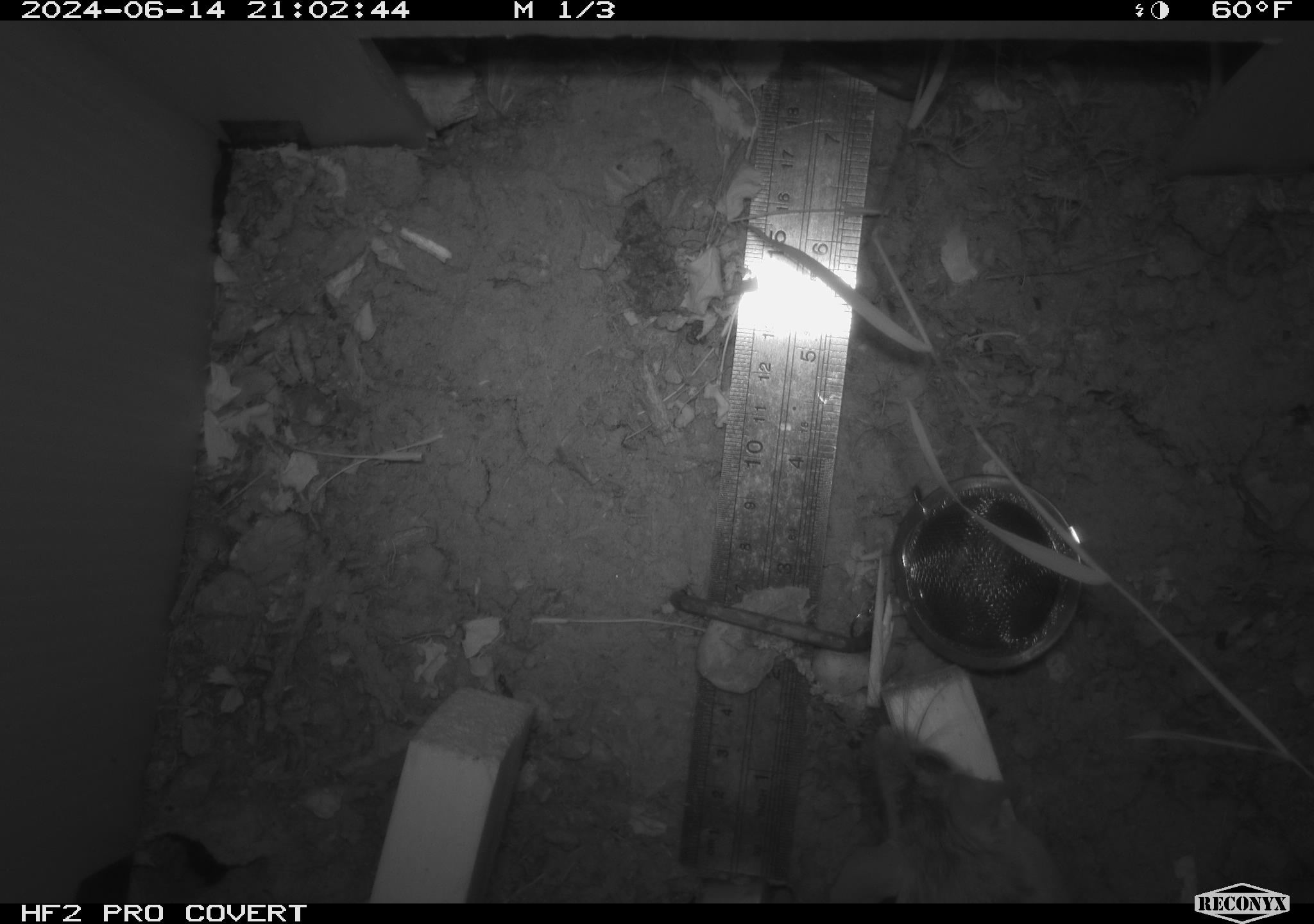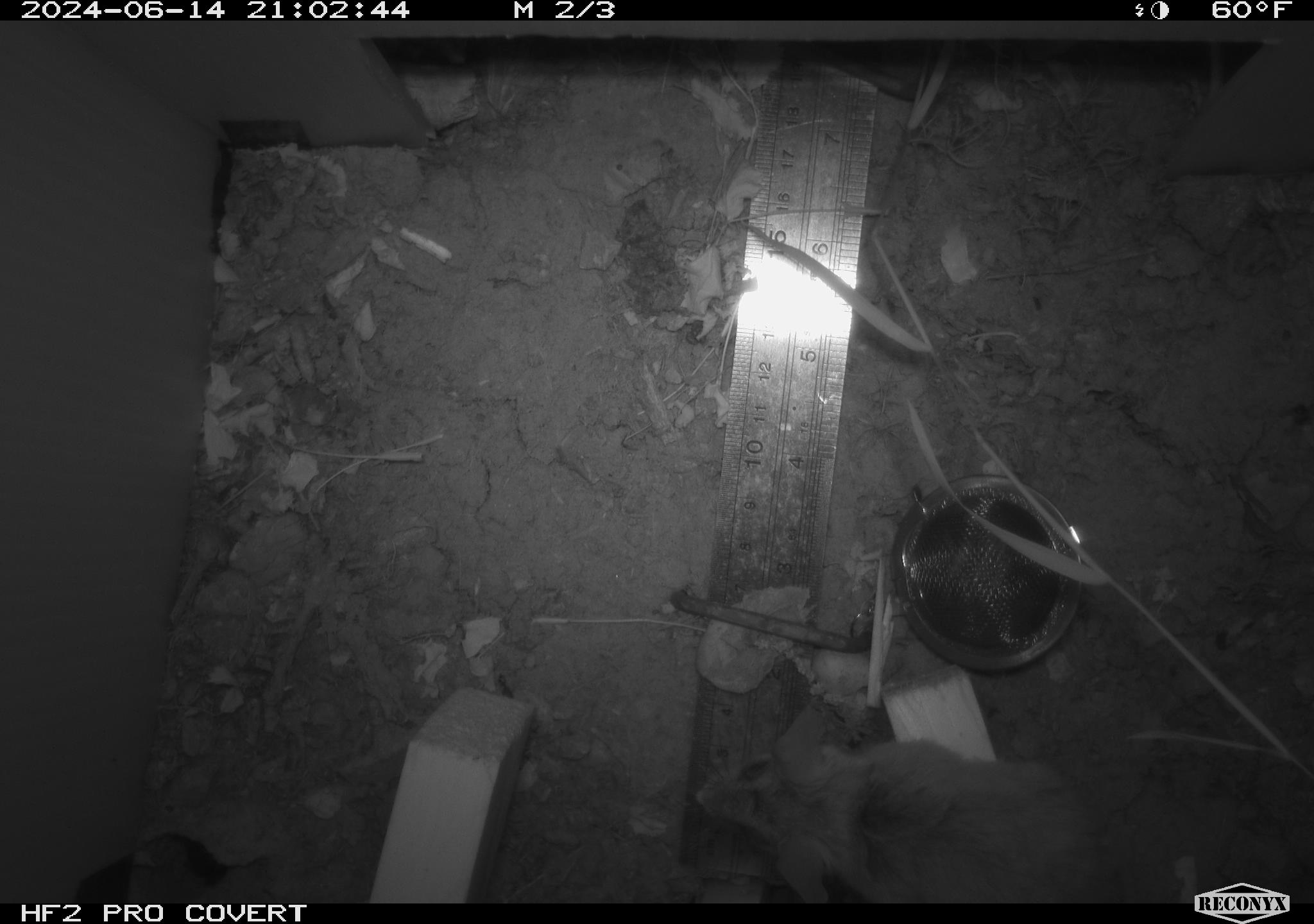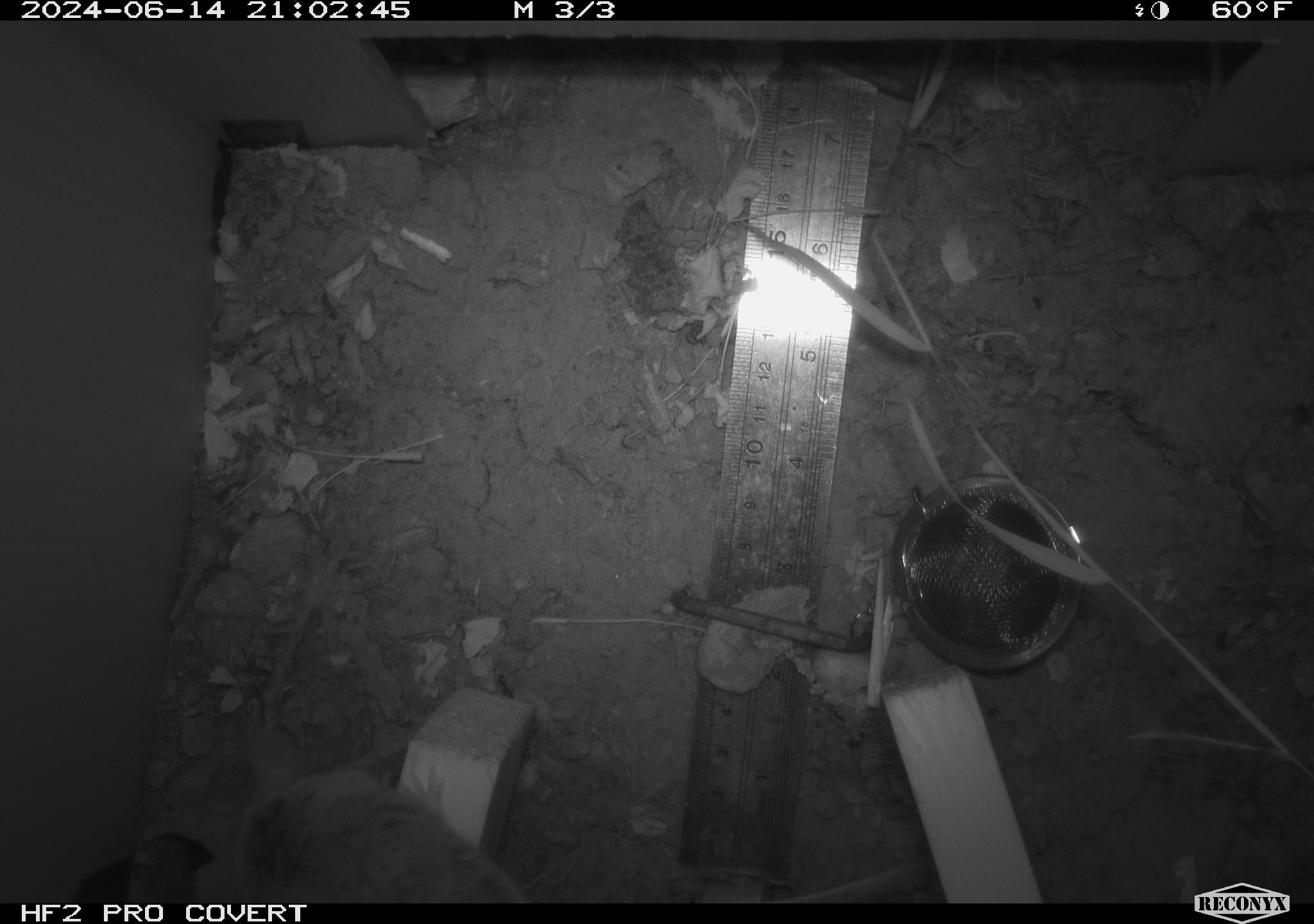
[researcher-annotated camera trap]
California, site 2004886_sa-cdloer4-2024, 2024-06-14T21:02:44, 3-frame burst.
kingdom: Animalia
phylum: Chordata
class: Mammalia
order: Rodentia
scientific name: Rodentia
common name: rodent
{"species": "rodent (Rodentia)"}